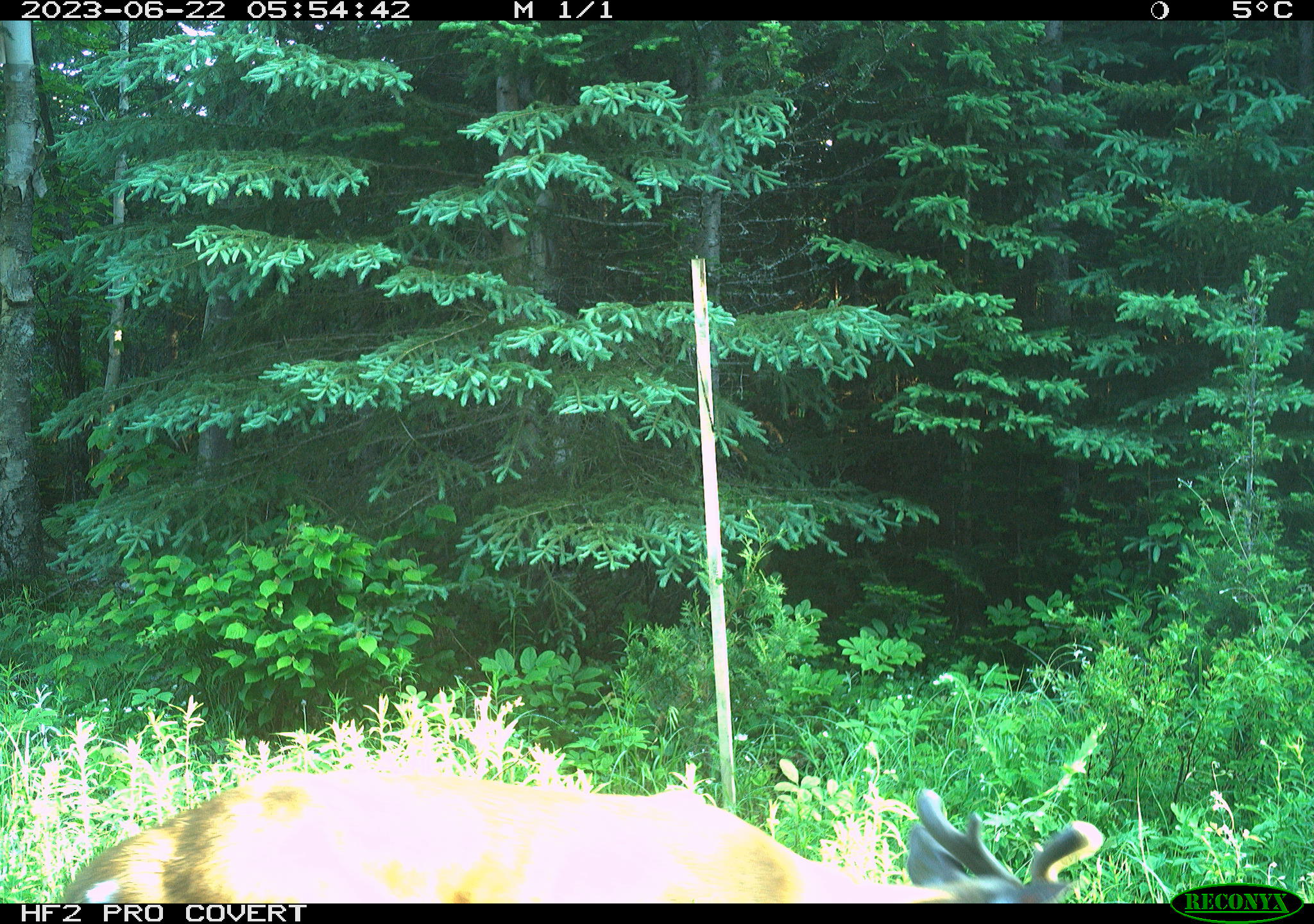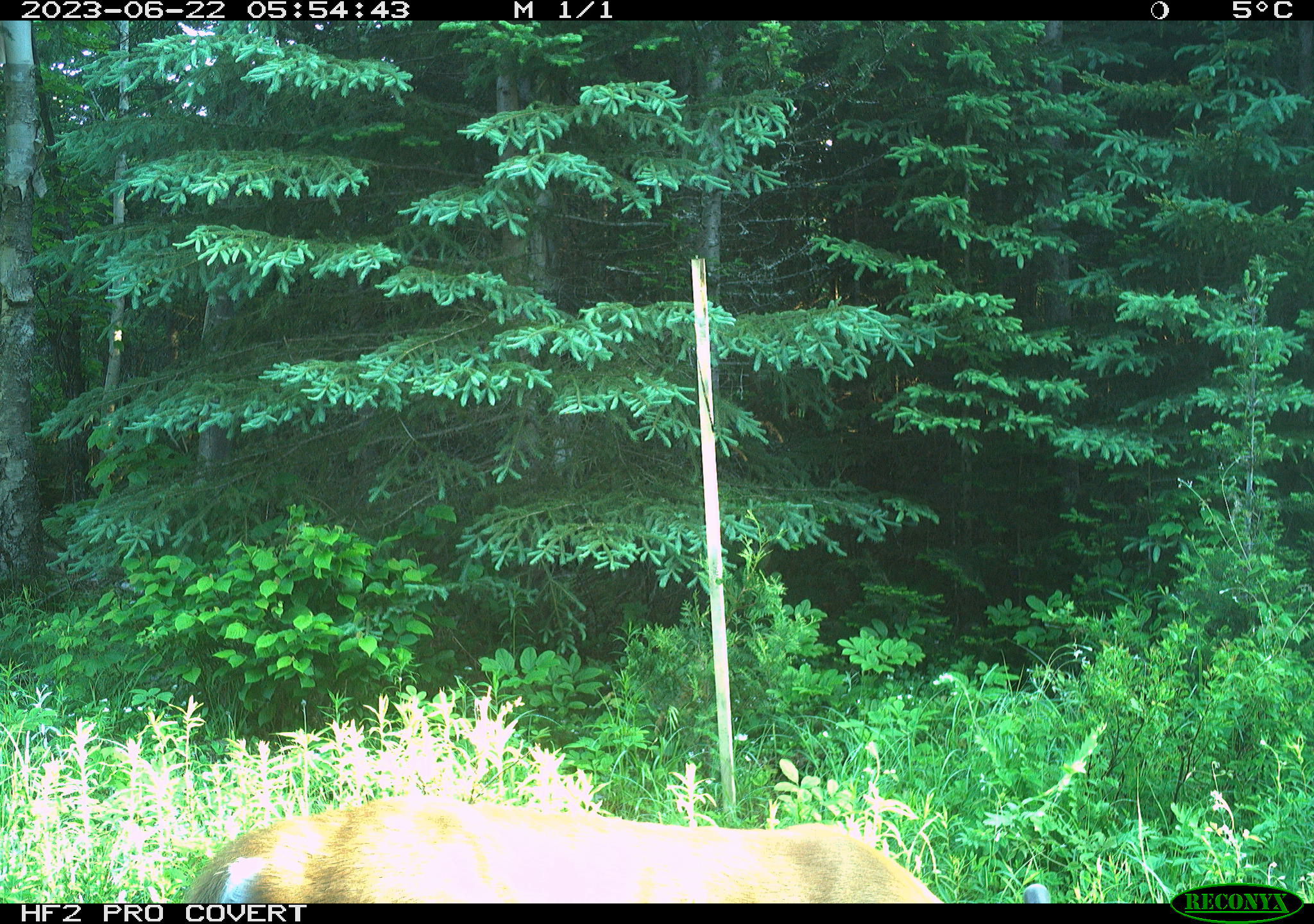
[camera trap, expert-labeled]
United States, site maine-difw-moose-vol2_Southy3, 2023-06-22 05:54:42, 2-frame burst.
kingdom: Animalia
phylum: Chordata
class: Mammalia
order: Artiodactyla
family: Cervidae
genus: Odocoileus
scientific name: Odocoileus virginianus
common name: white-tailed deer